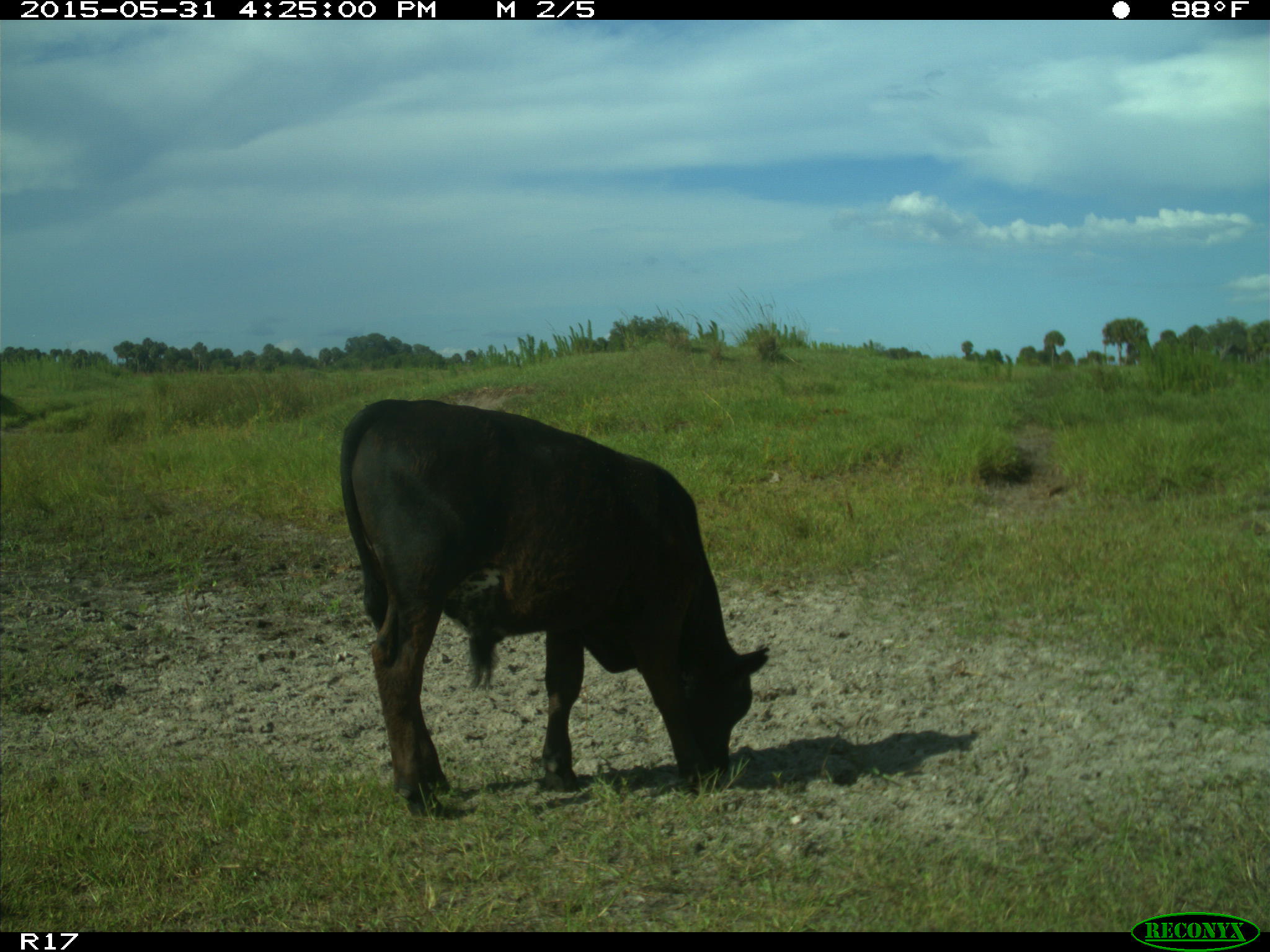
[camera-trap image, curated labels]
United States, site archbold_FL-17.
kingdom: Animalia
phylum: Chordata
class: Mammalia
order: Artiodactyla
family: Bovidae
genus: Bos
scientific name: Bos taurus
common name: domestic cow